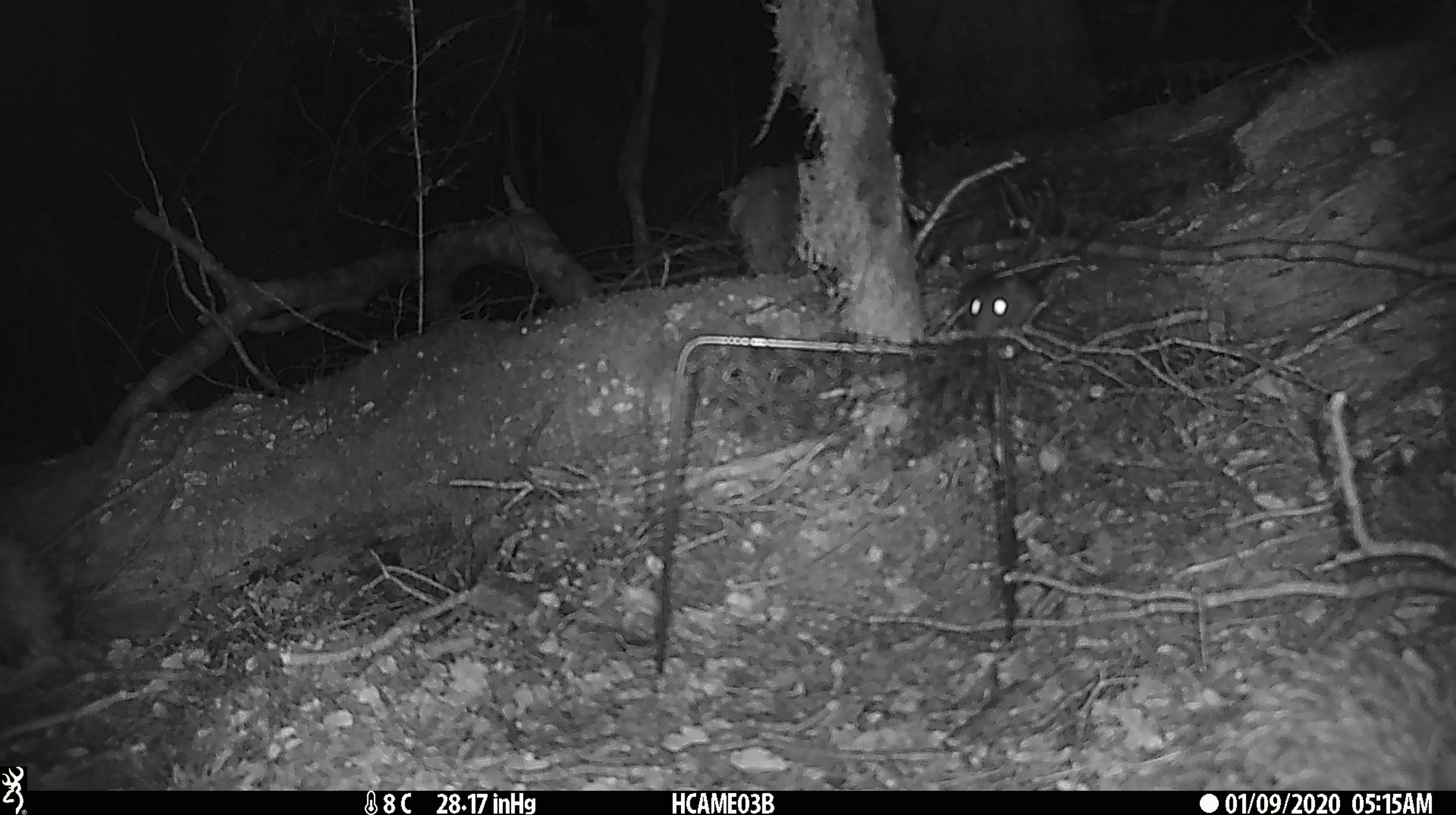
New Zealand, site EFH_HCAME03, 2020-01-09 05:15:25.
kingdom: Animalia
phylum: Chordata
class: Mammalia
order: Rodentia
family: Muridae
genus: Rattus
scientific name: Rattus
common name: rat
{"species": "rat (Rattus)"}